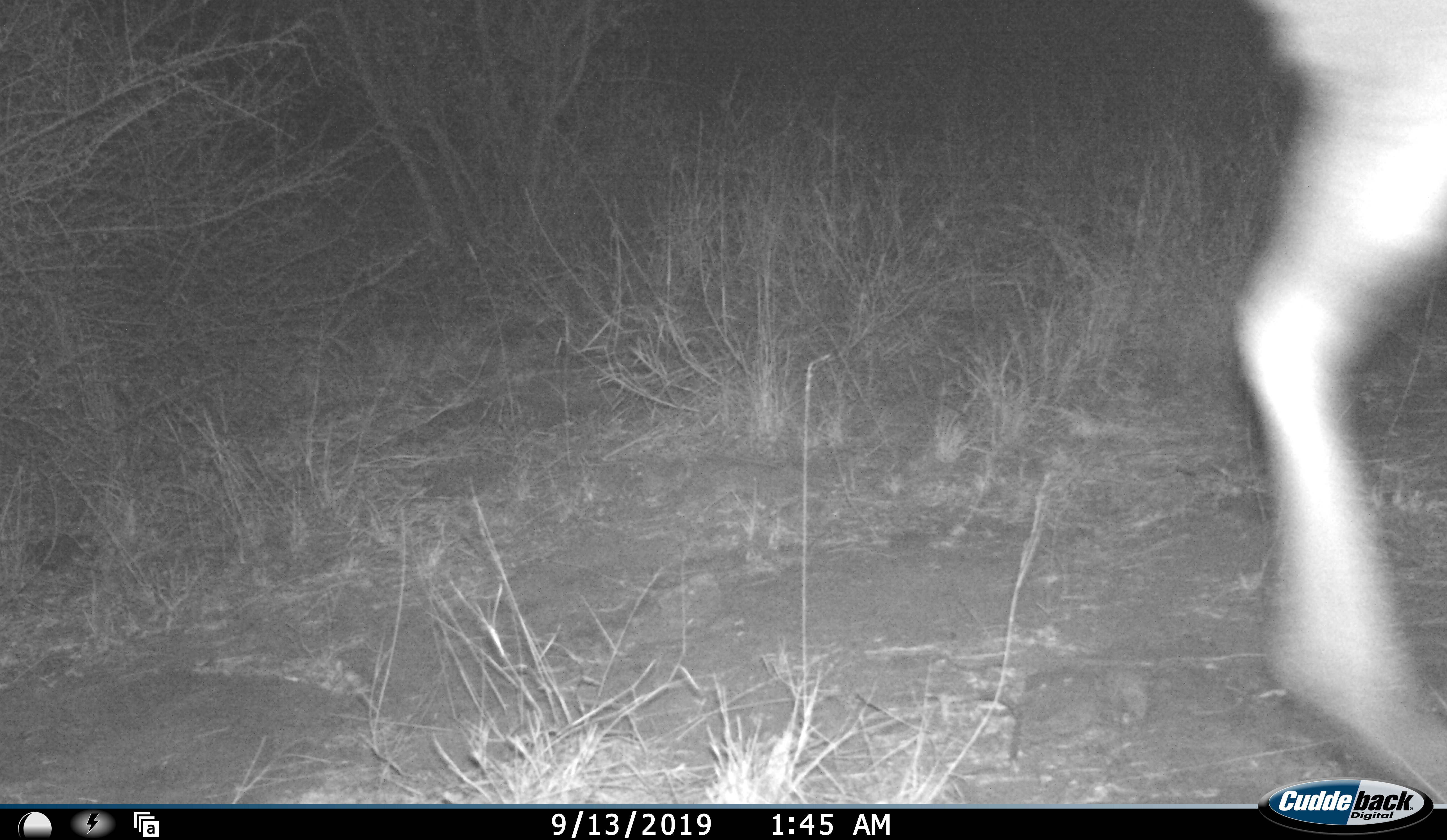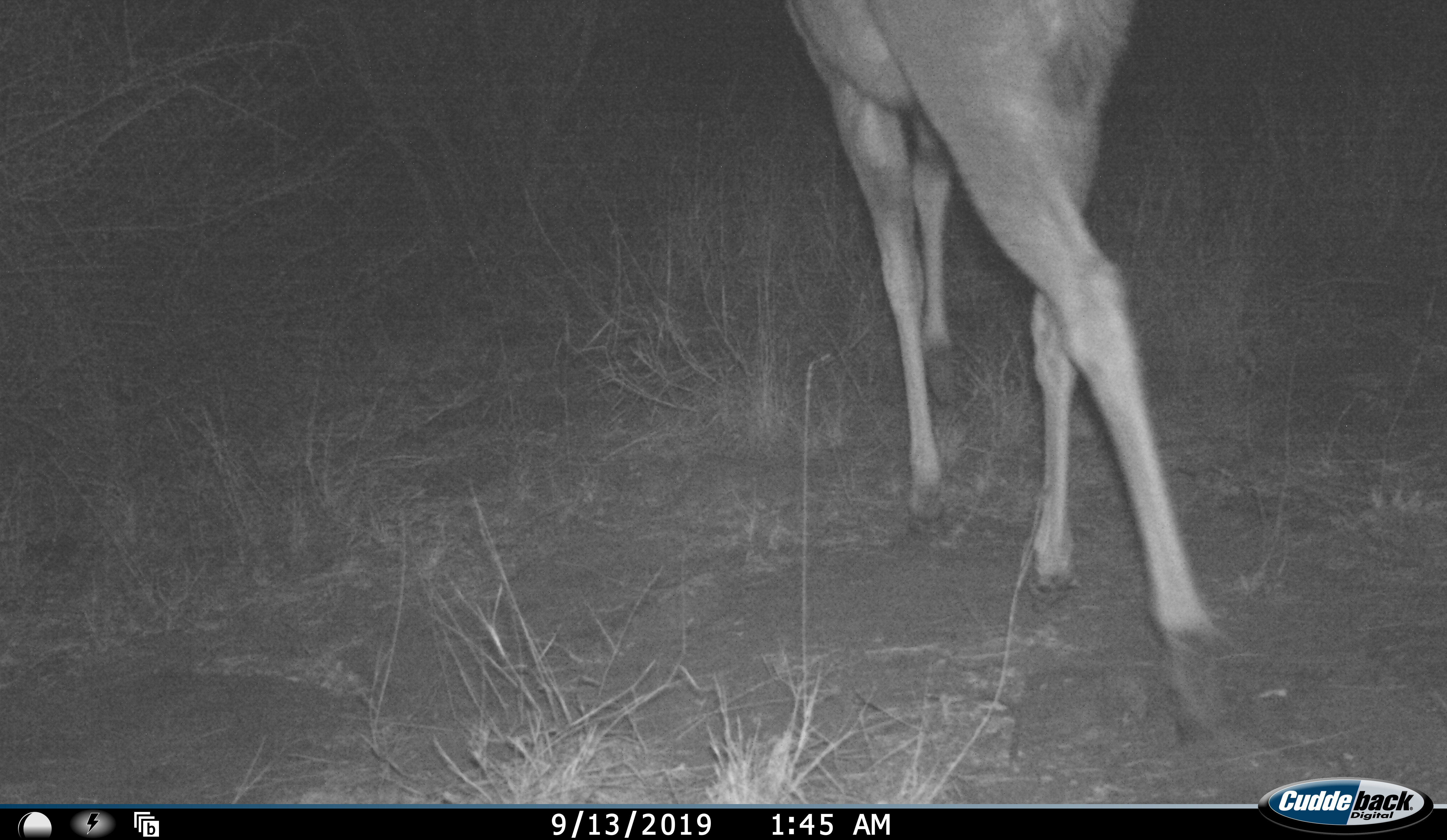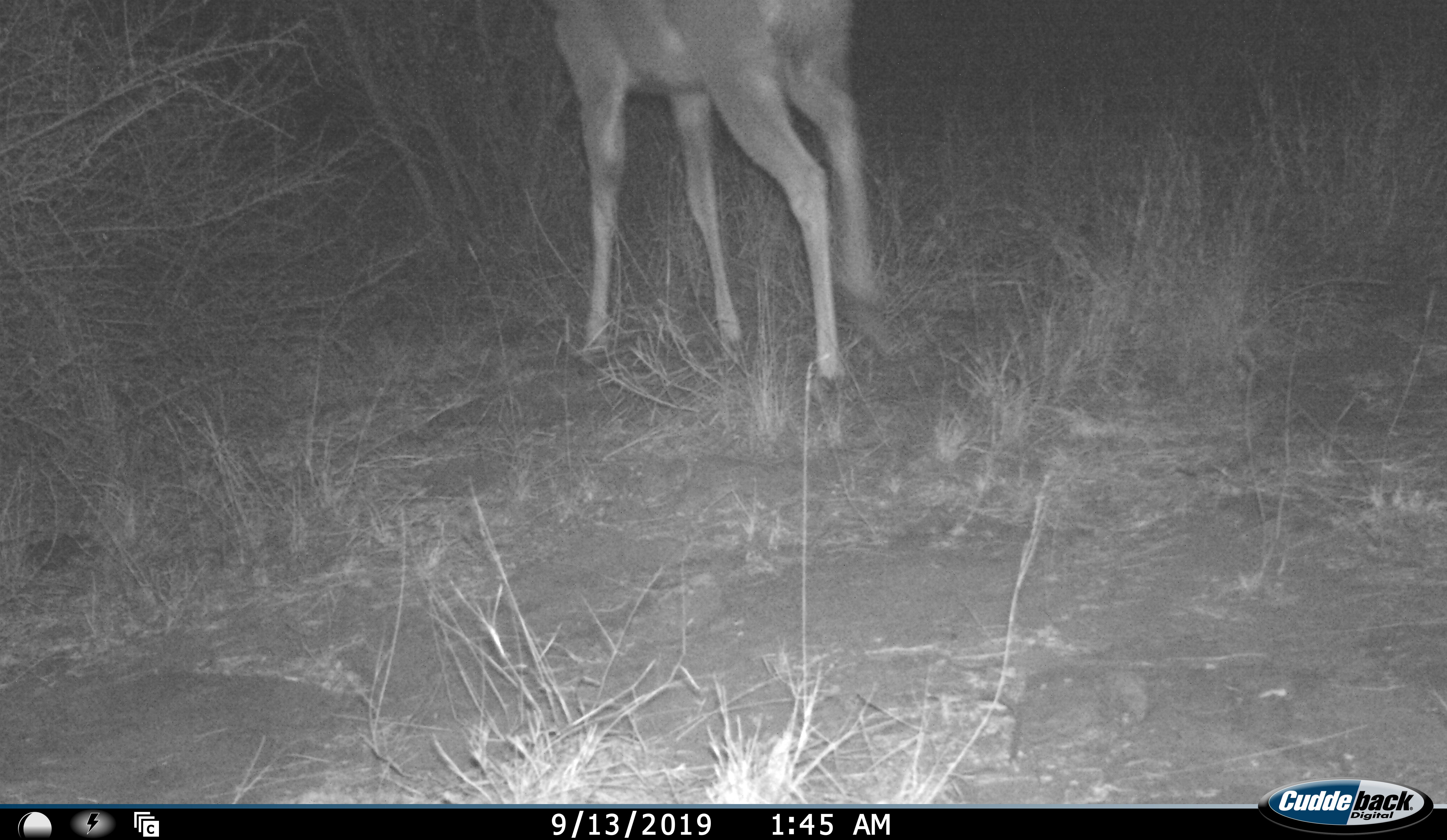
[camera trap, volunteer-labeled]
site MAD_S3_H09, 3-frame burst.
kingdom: Animalia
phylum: Chordata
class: Mammalia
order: Artiodactyla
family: Bovidae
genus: Aepyceros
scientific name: Aepyceros melampus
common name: impala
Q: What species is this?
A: Impala (Aepyceros melampus).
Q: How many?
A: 1.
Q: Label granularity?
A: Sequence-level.